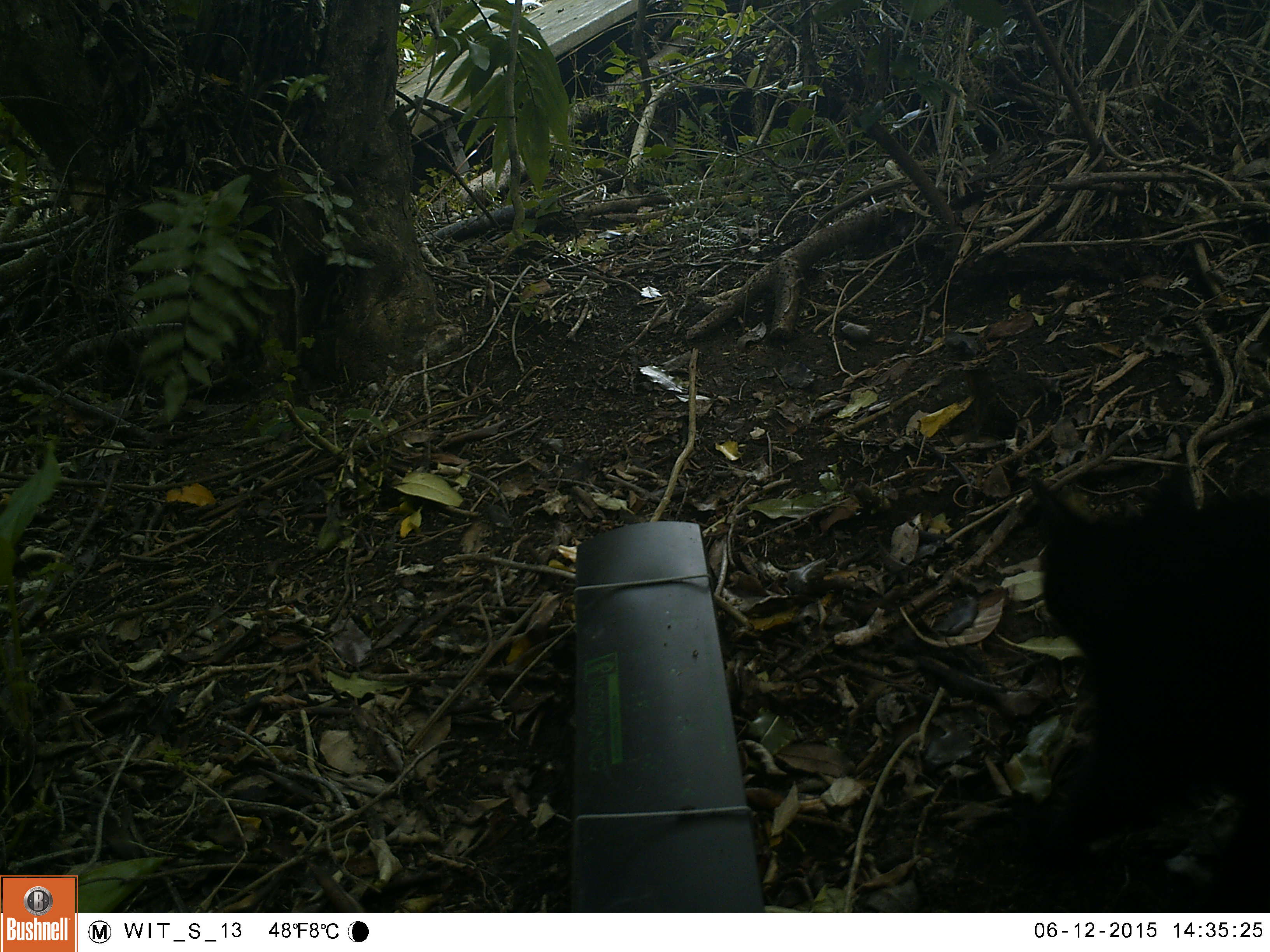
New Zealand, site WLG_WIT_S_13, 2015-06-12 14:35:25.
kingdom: Animalia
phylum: Chordata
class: Mammalia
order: Carnivora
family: Felidae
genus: Felis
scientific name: Felis catus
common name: domestic cat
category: cat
Cat (domestic cat) (Felis catus).